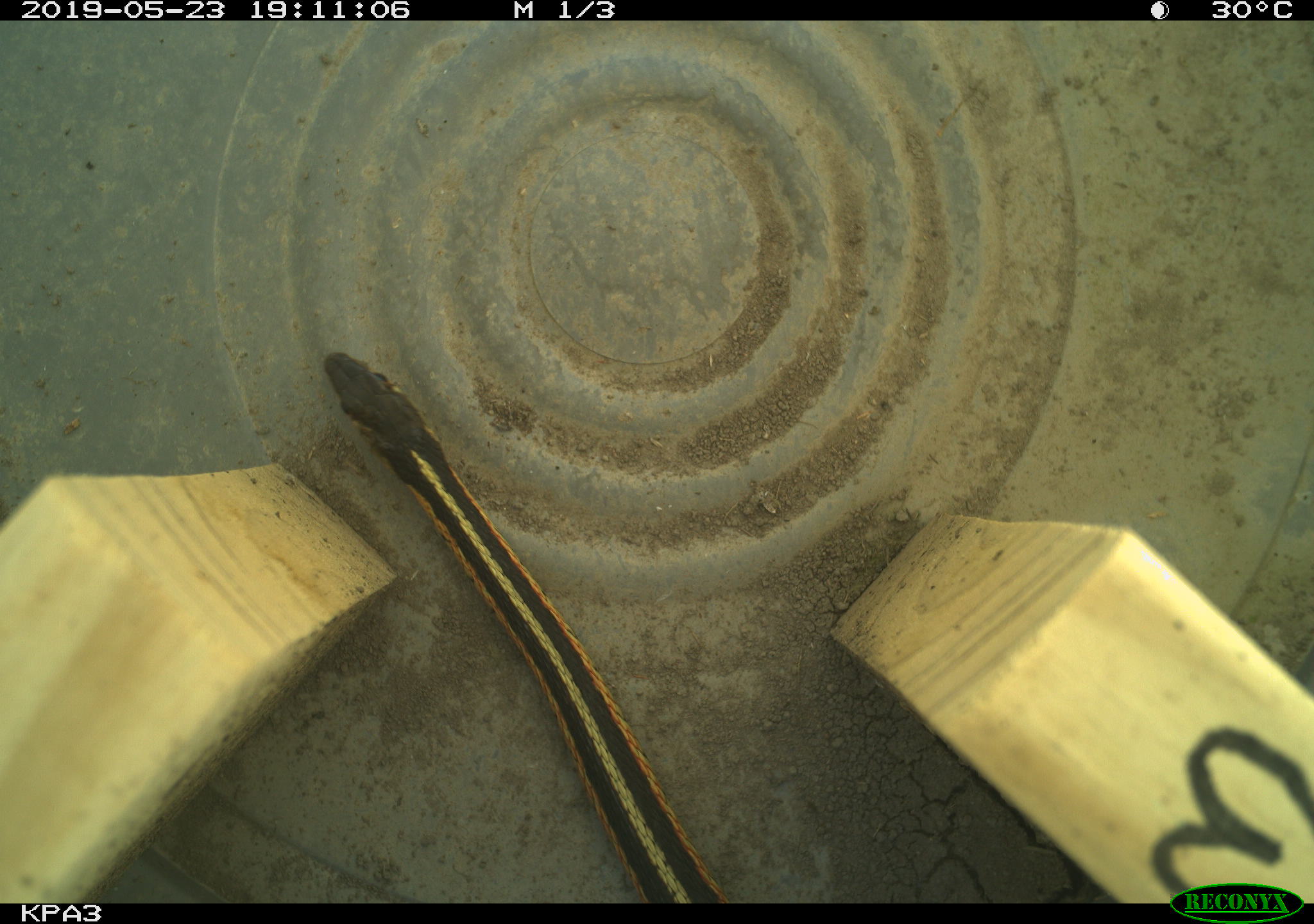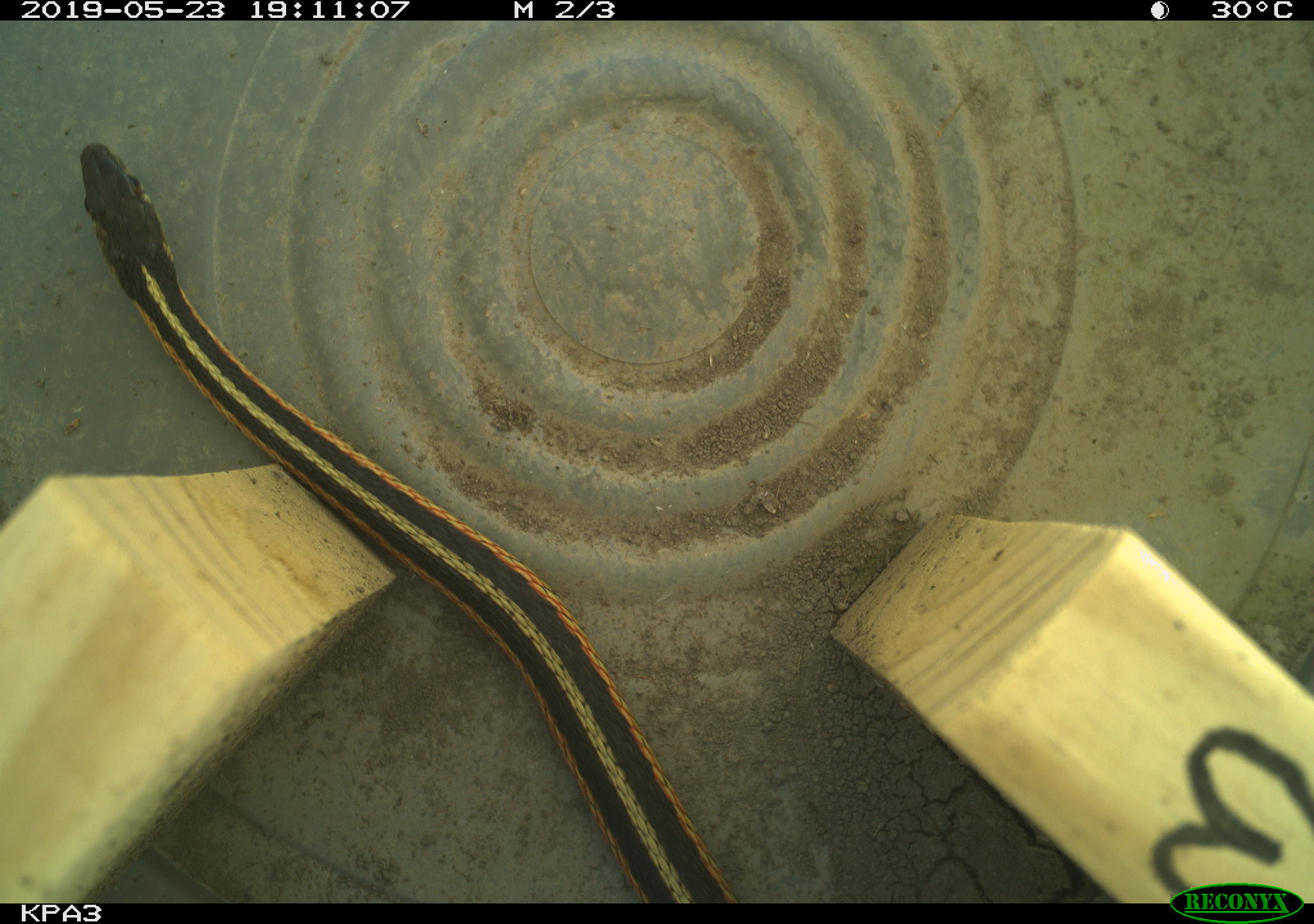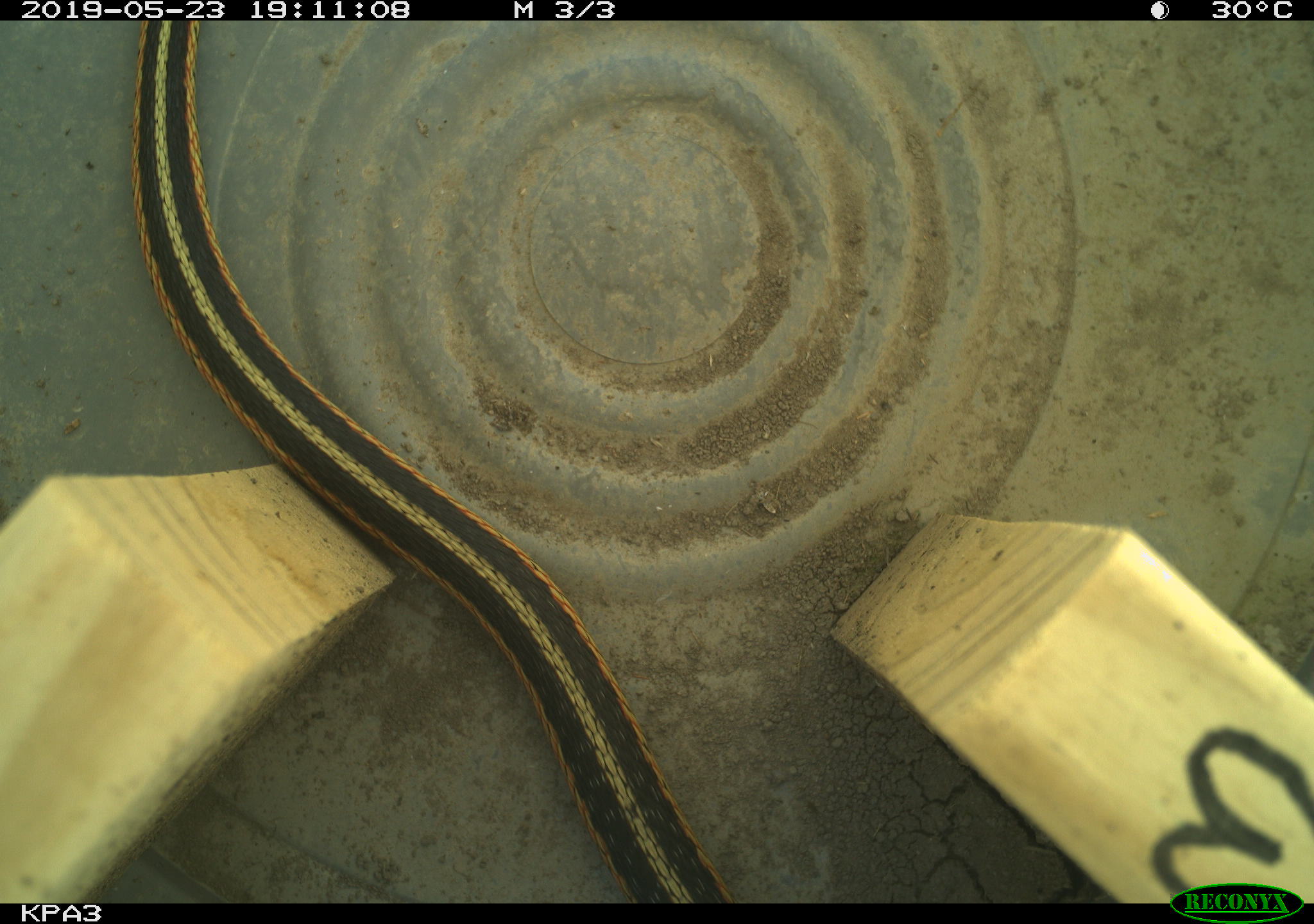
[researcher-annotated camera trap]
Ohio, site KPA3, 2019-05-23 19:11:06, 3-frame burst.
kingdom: Animalia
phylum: Chordata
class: Reptilia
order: Squamata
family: Colubridae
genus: Thamnophis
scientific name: Thamnophis sirtalis sirtalis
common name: eastern gartersnake